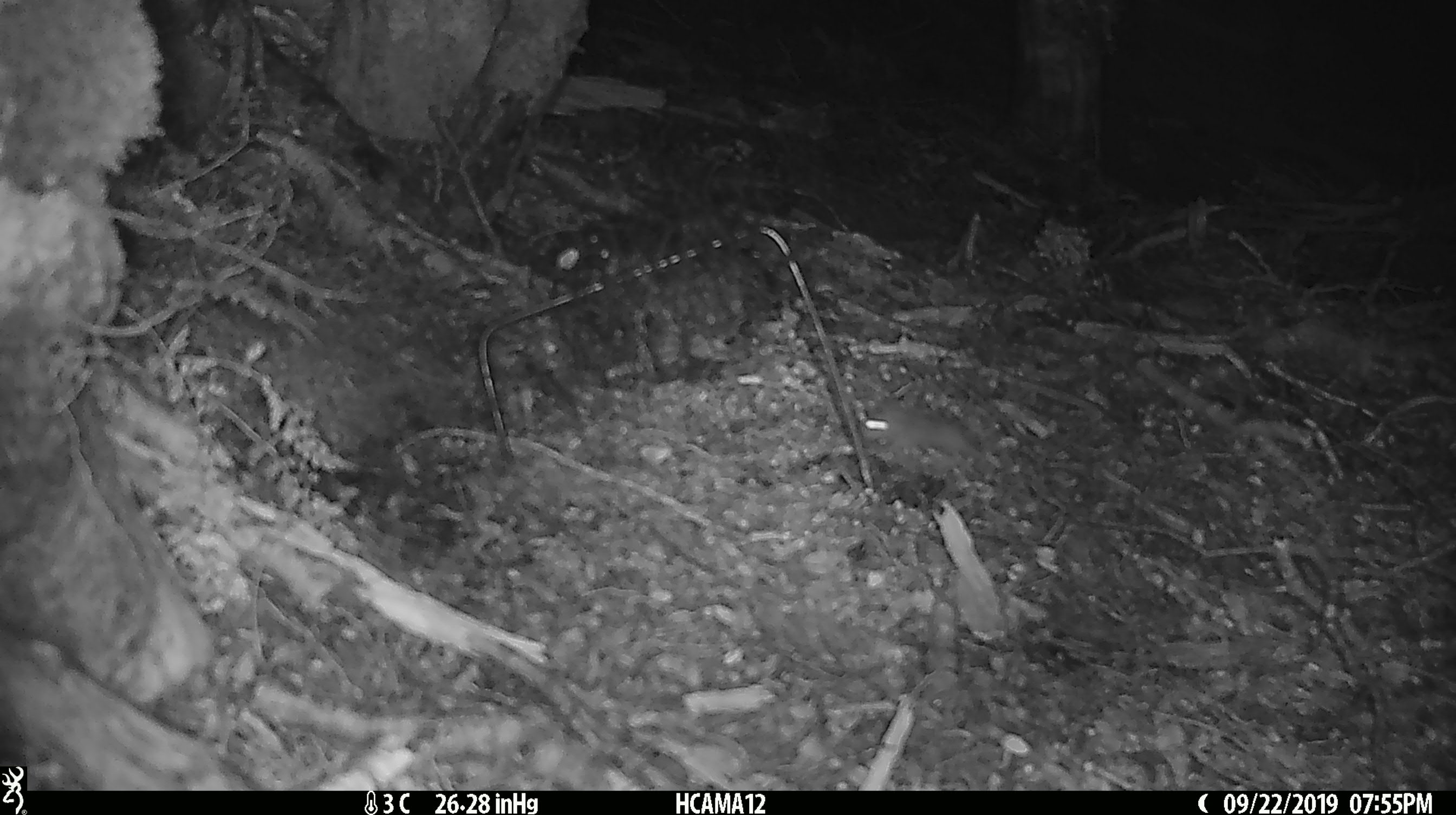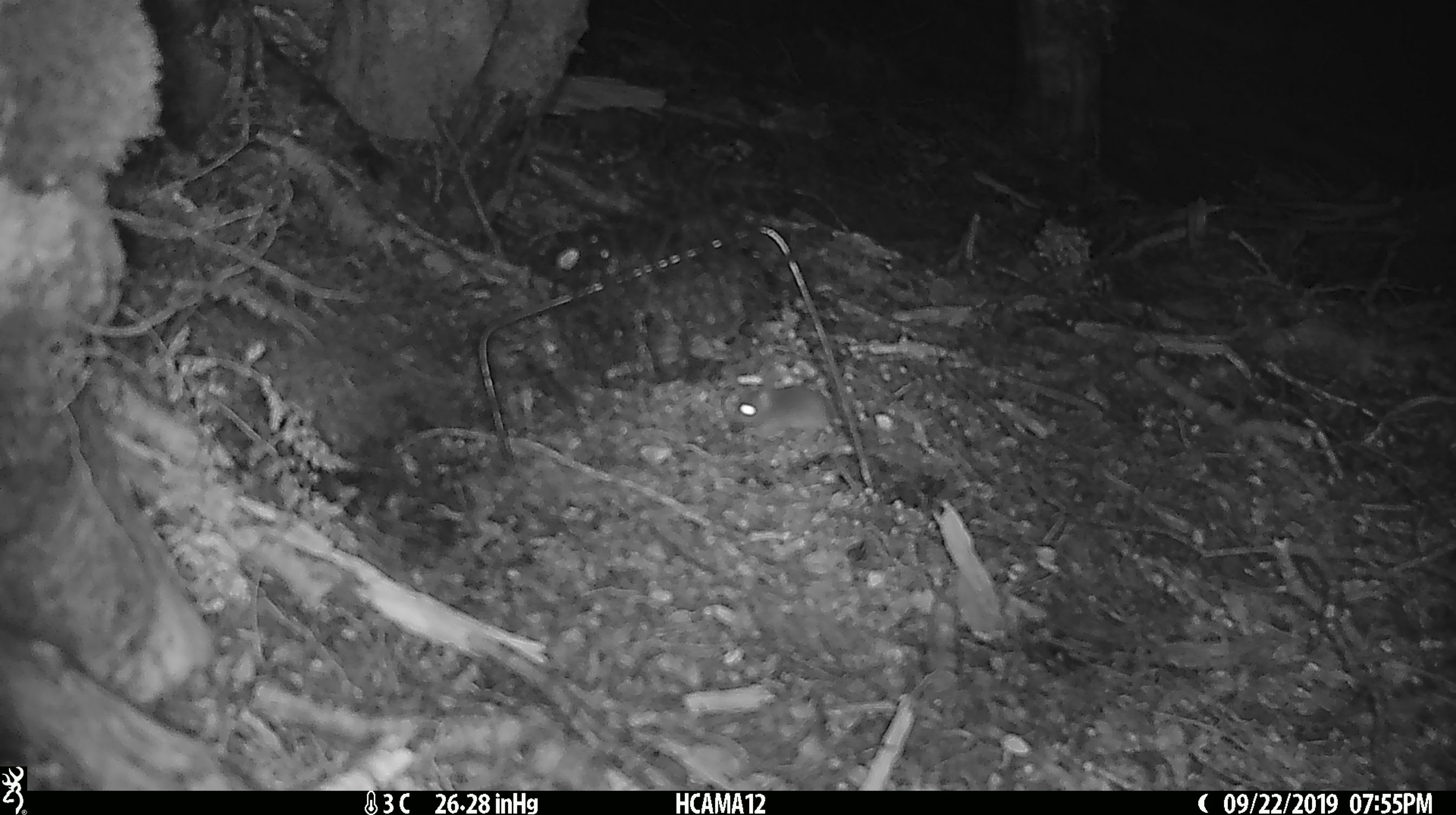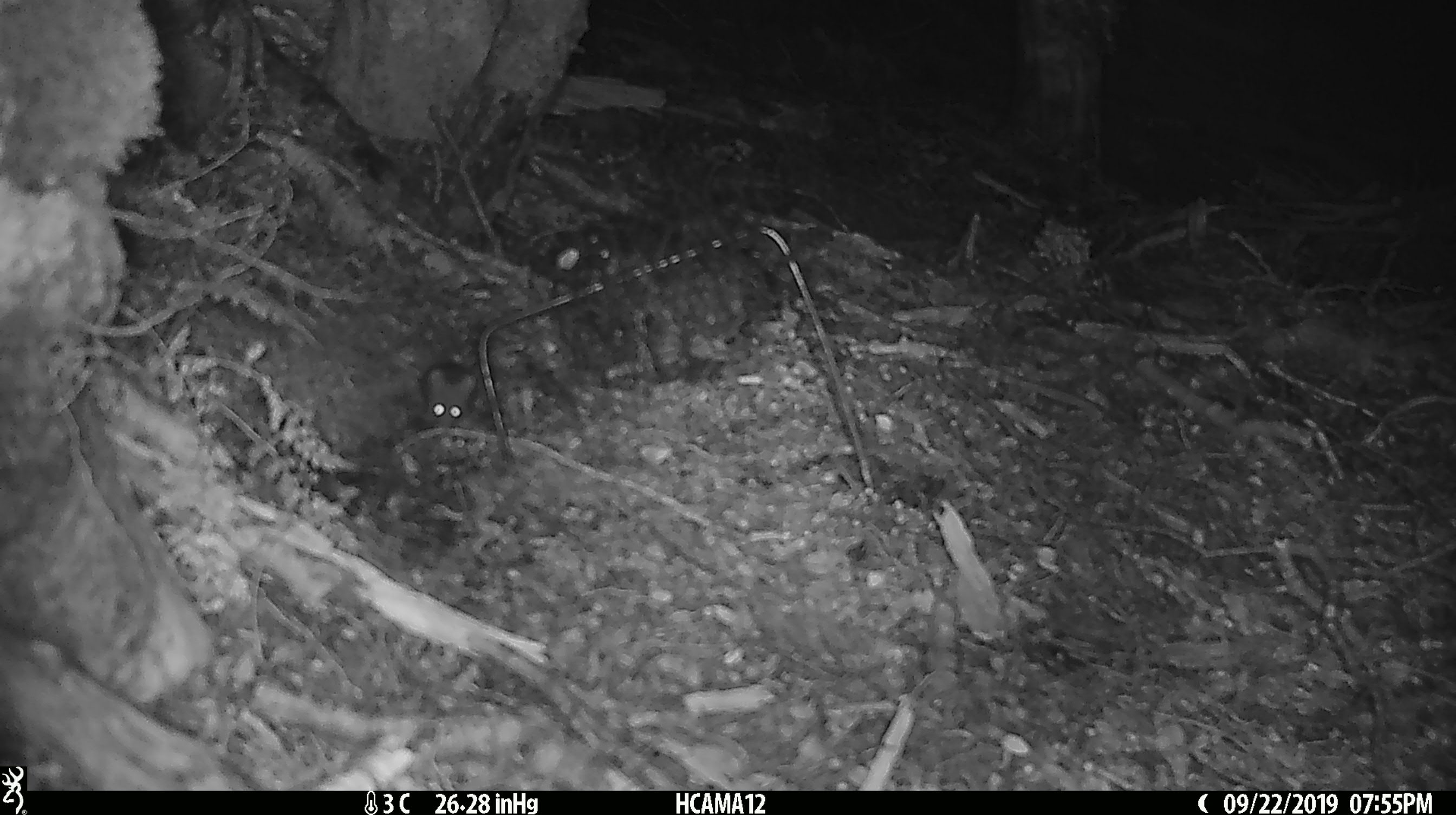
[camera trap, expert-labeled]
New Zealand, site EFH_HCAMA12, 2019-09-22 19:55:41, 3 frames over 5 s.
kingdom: Animalia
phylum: Chordata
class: Mammalia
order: Rodentia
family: Muridae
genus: Mus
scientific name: Mus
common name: mouse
Mouse (Mus).